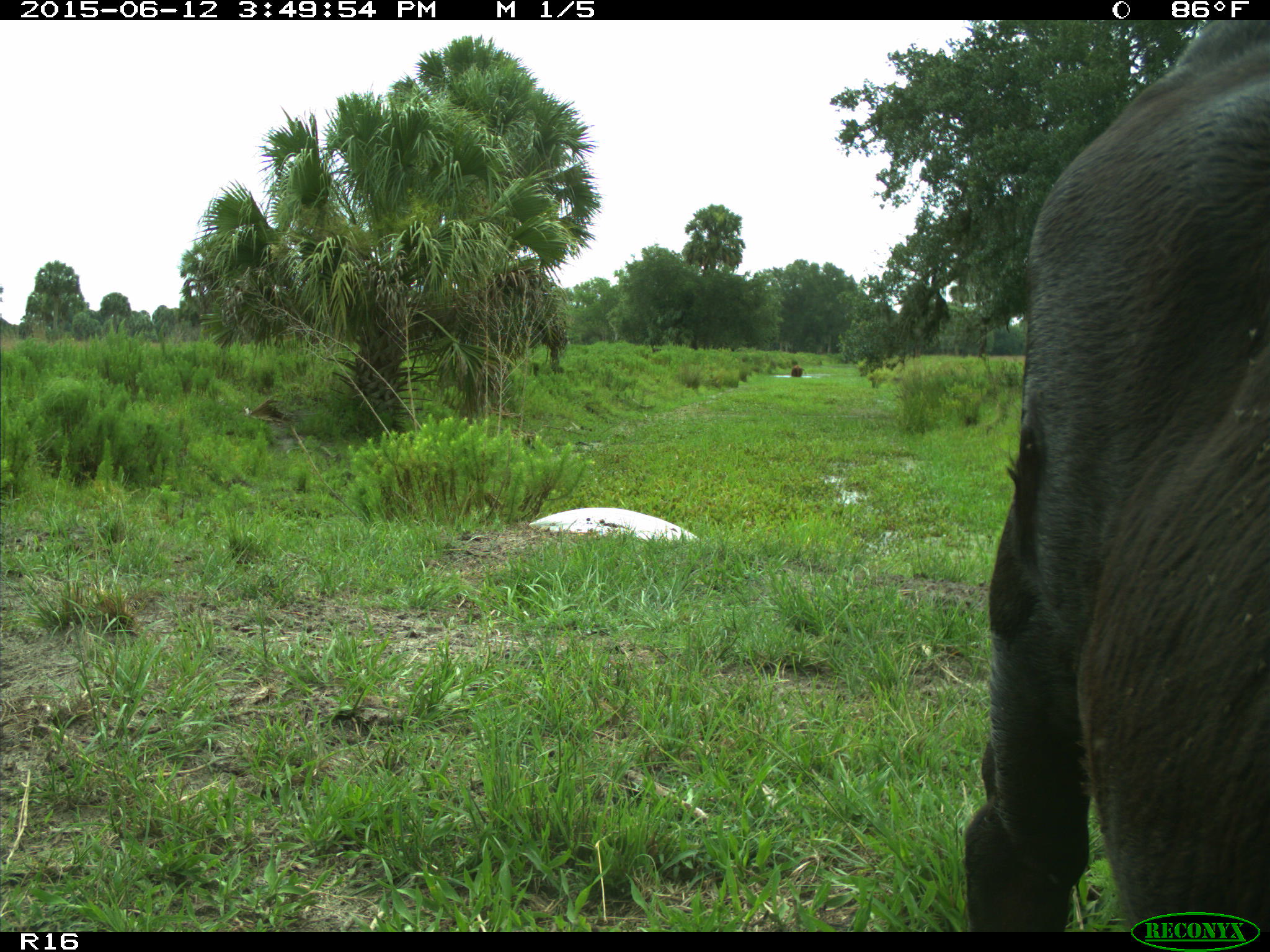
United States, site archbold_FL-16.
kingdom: Animalia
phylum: Chordata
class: Mammalia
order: Artiodactyla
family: Bovidae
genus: Bos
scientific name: Bos taurus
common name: domestic cow